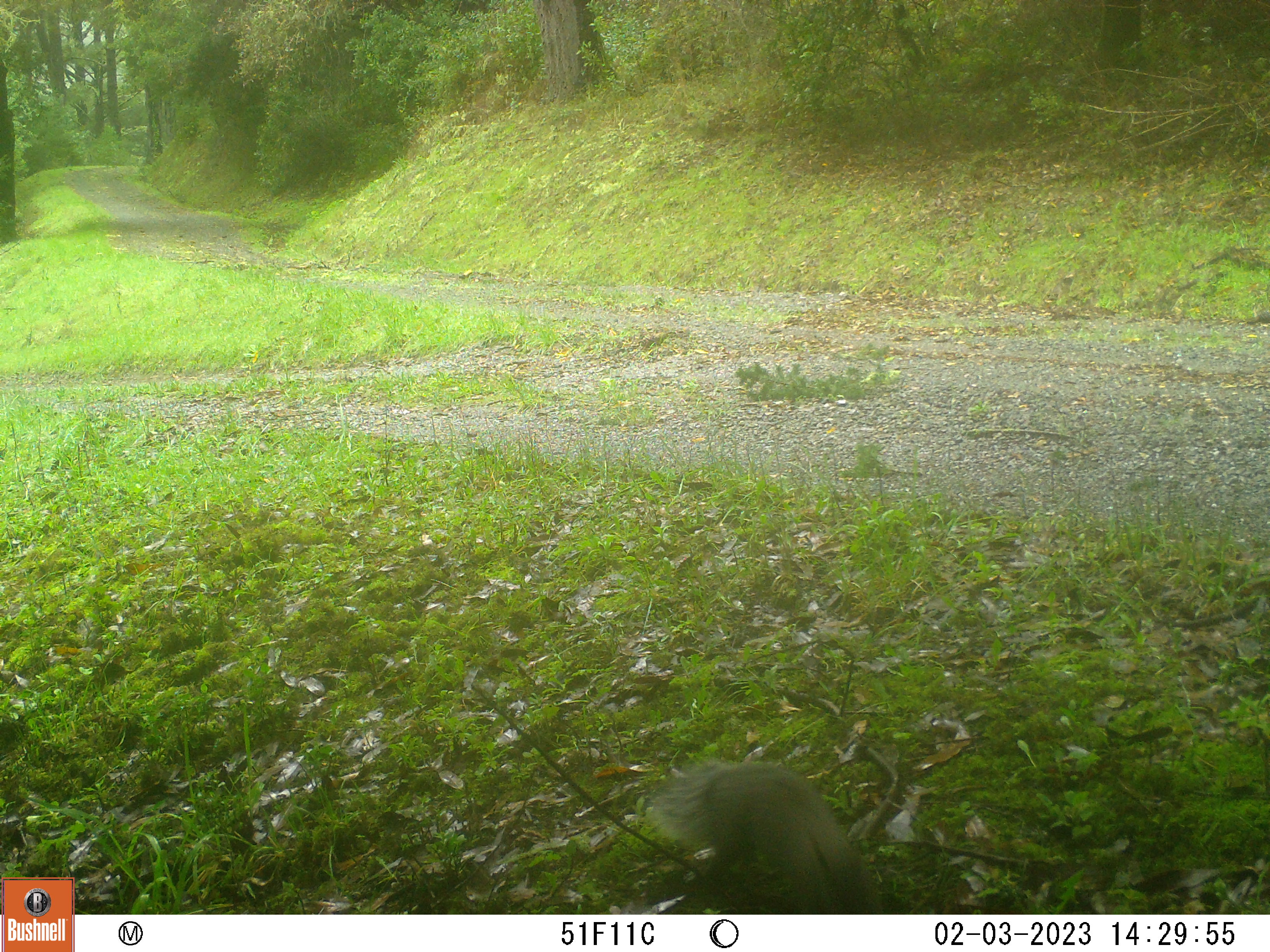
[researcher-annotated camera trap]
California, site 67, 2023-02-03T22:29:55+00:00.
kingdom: Animalia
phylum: Chordata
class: Mammalia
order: Rodentia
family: Sciuridae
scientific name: Sciuridae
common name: squirrel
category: unknown squirrel